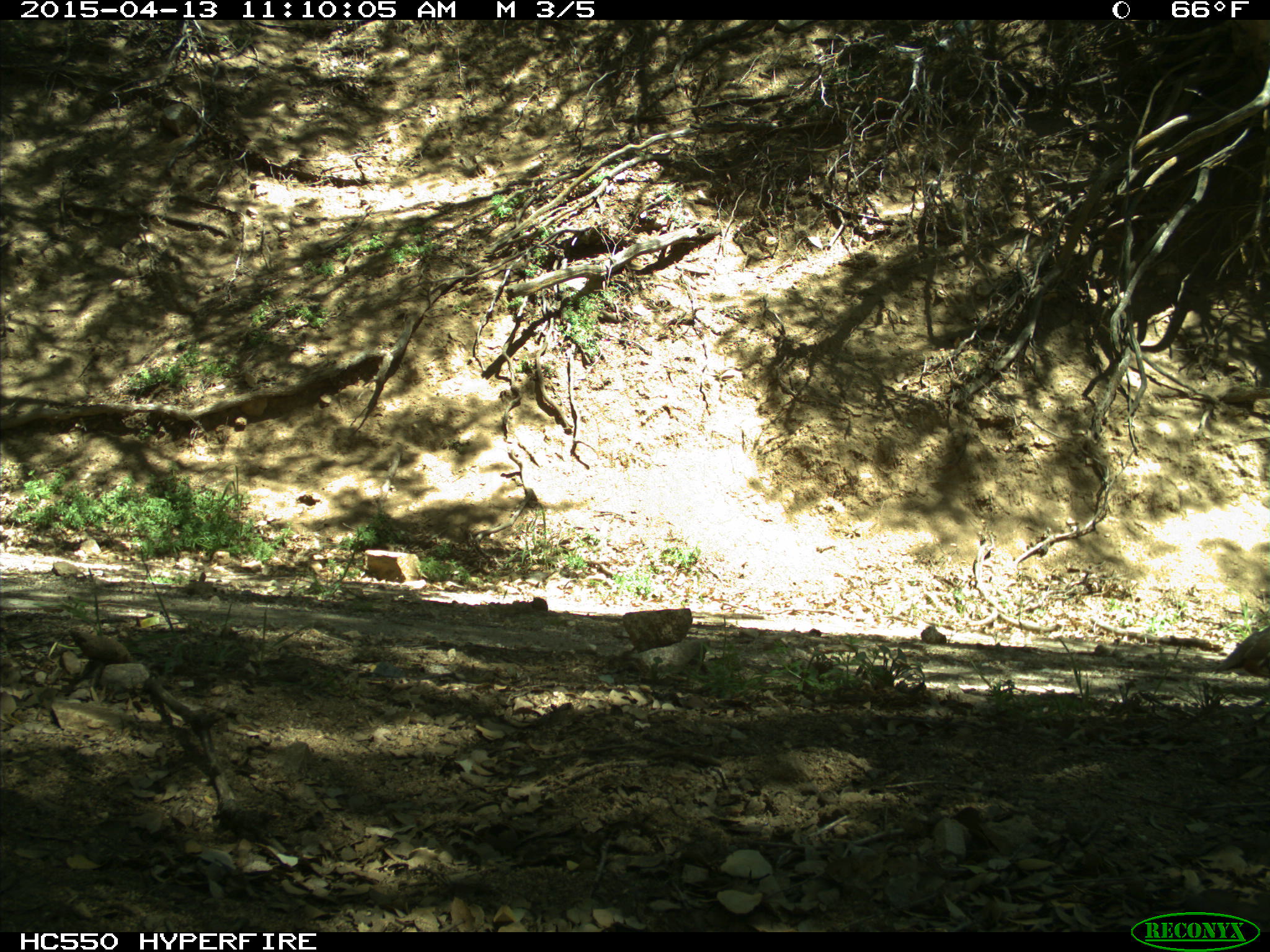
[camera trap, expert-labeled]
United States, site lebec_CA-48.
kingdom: Animalia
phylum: Chordata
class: Aves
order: Galliformes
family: Odontophoridae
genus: Callipepla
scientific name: Callipepla californica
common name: california quail